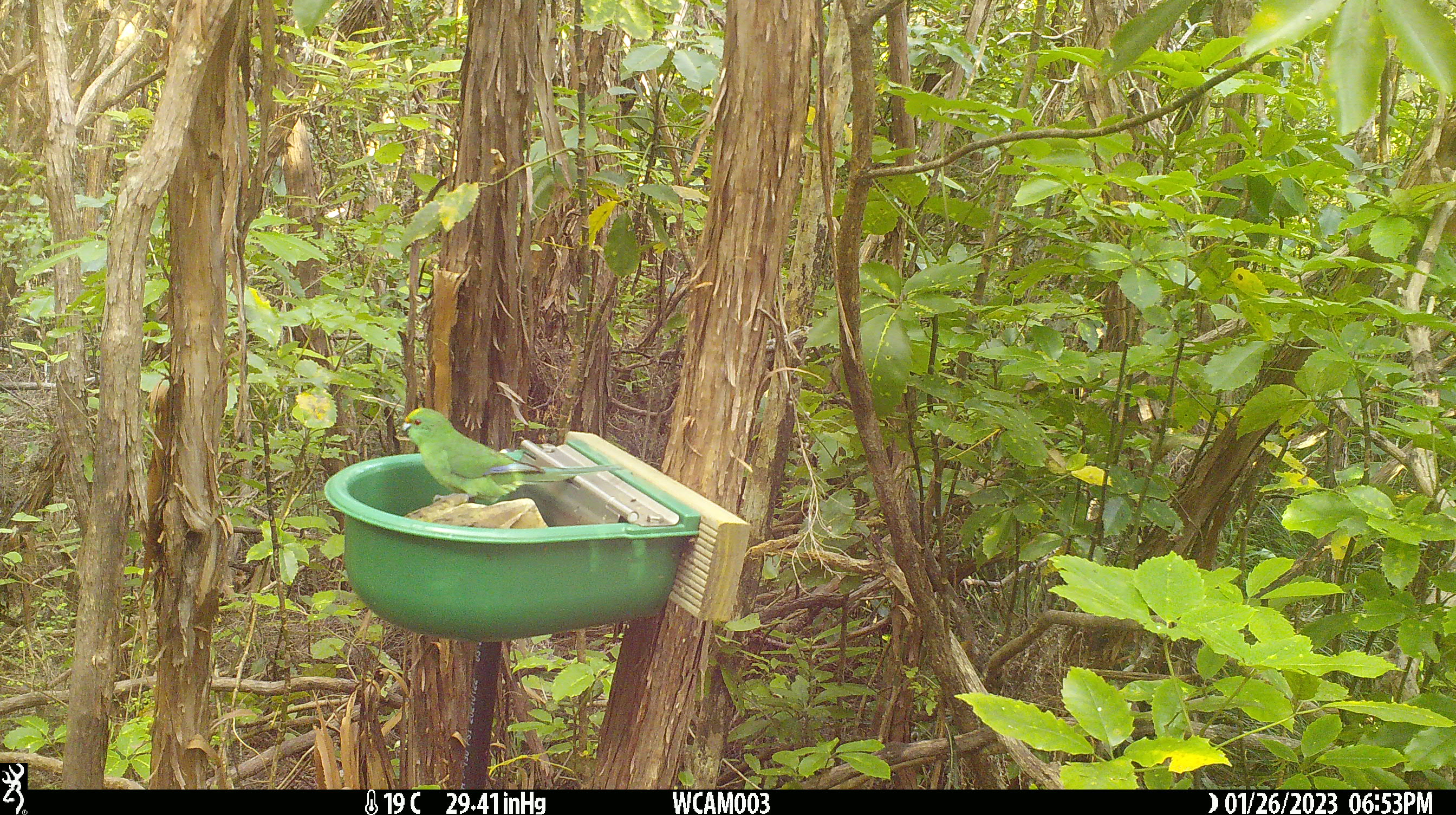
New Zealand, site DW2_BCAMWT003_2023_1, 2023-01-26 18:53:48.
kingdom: Animalia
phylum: Chordata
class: Aves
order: Psittaciformes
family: Psittaculidae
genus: Cyanoramphus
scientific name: Cyanoramphus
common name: parakeet